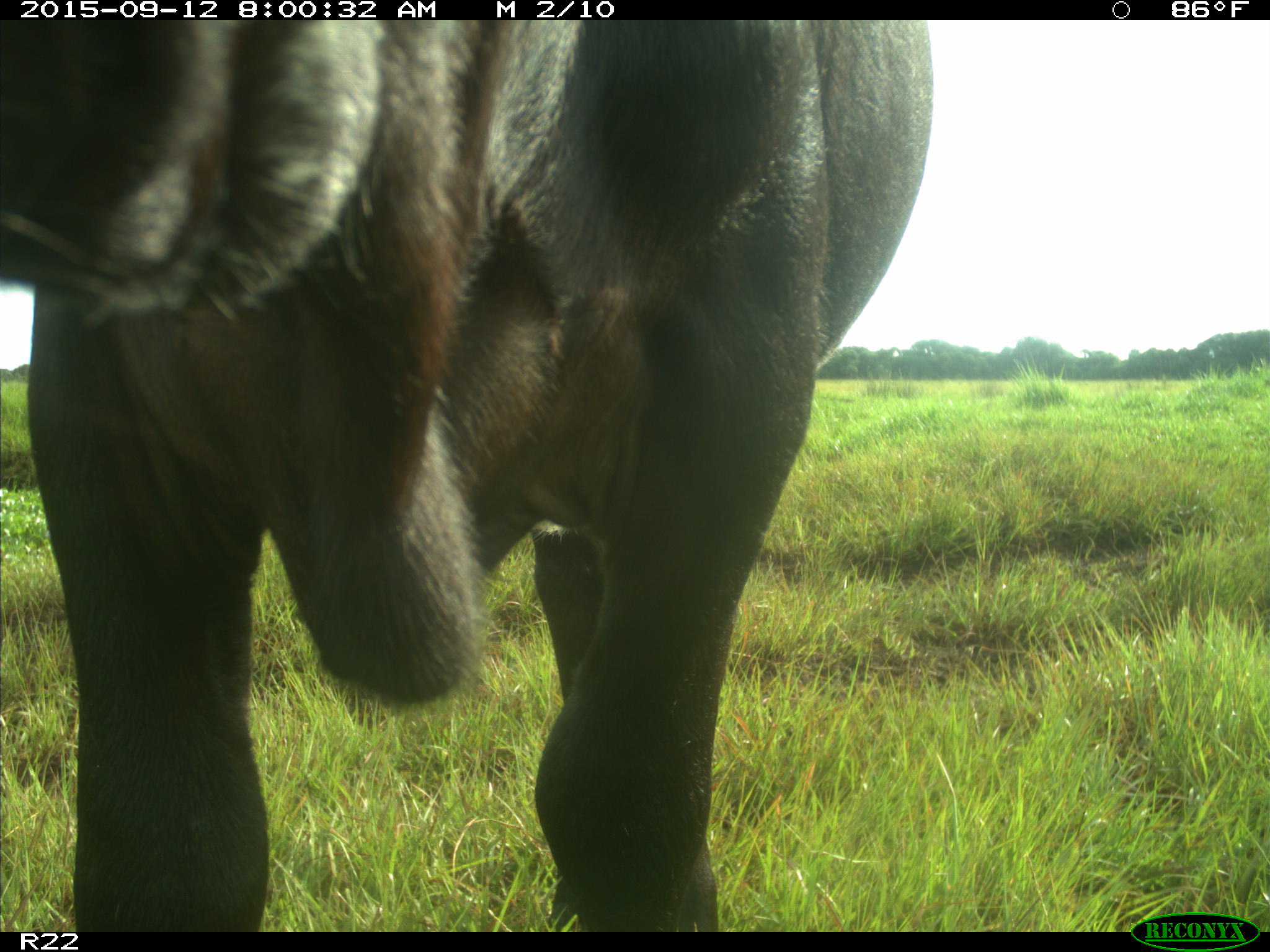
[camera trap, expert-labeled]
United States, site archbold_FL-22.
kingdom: Animalia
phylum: Chordata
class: Mammalia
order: Artiodactyla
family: Bovidae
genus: Bos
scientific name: Bos taurus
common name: domestic cow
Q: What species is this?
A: Bos taurus (domestic cow).